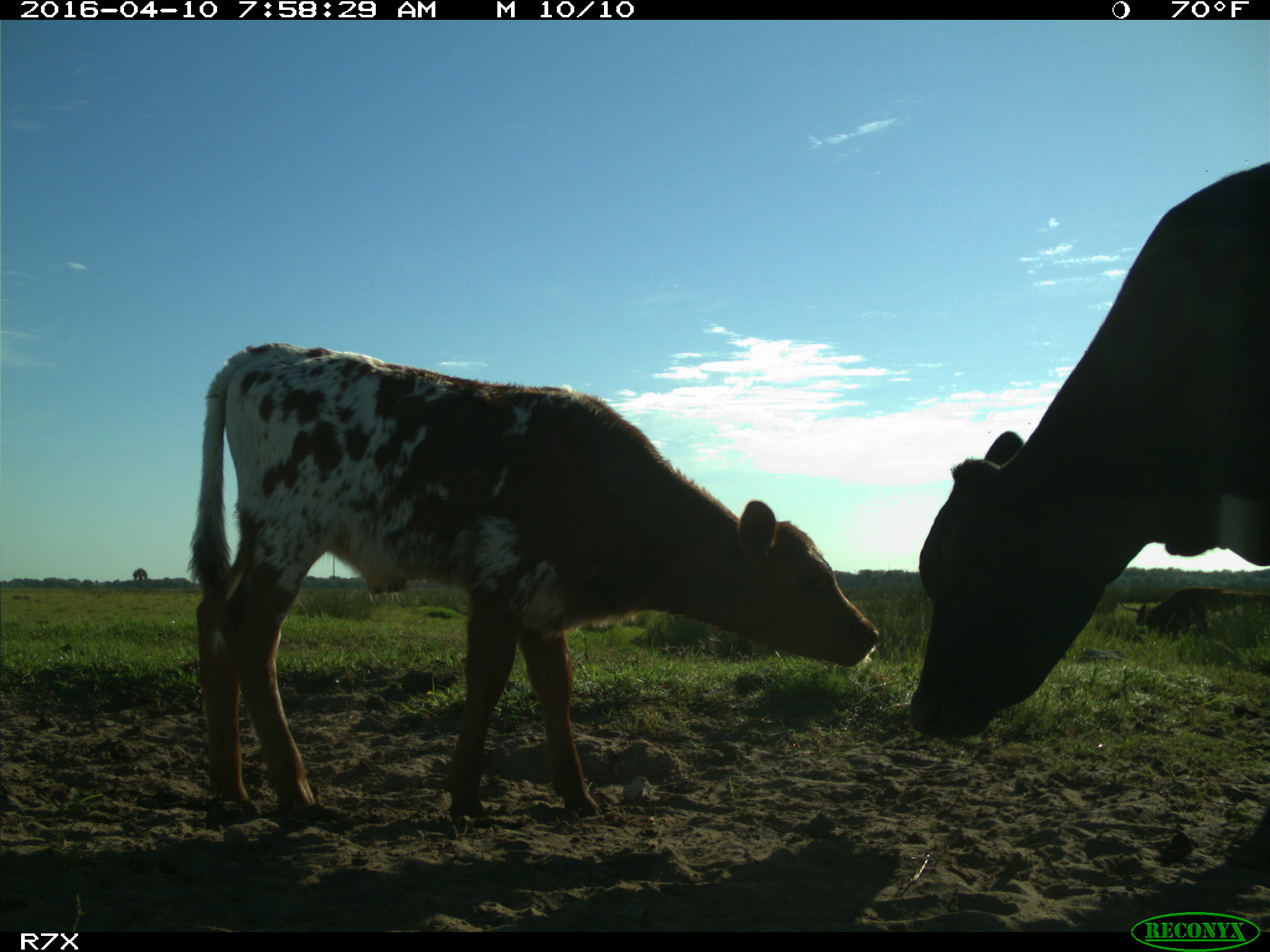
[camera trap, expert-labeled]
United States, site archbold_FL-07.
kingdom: Animalia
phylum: Chordata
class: Mammalia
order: Artiodactyla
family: Bovidae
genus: Bos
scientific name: Bos taurus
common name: domestic cow